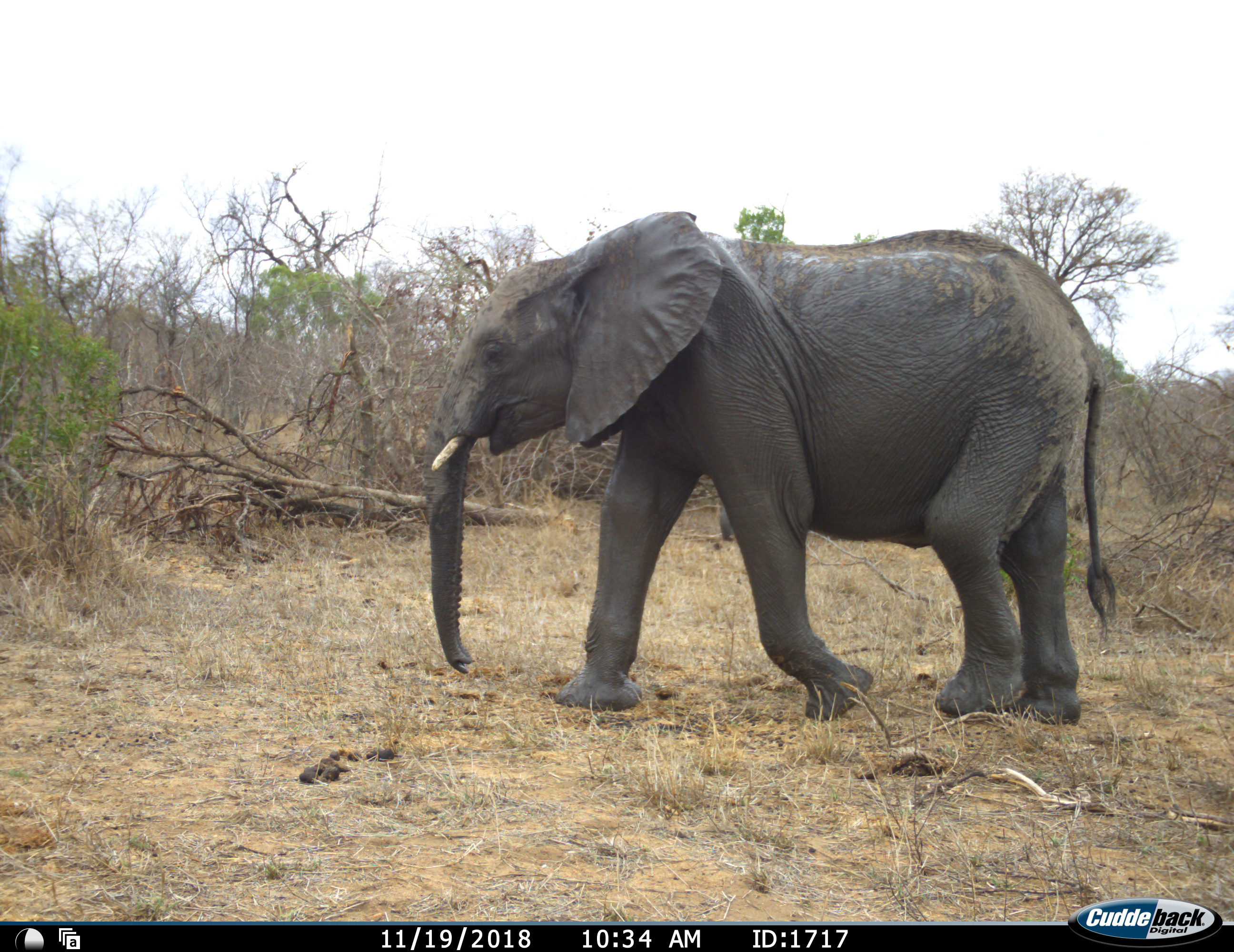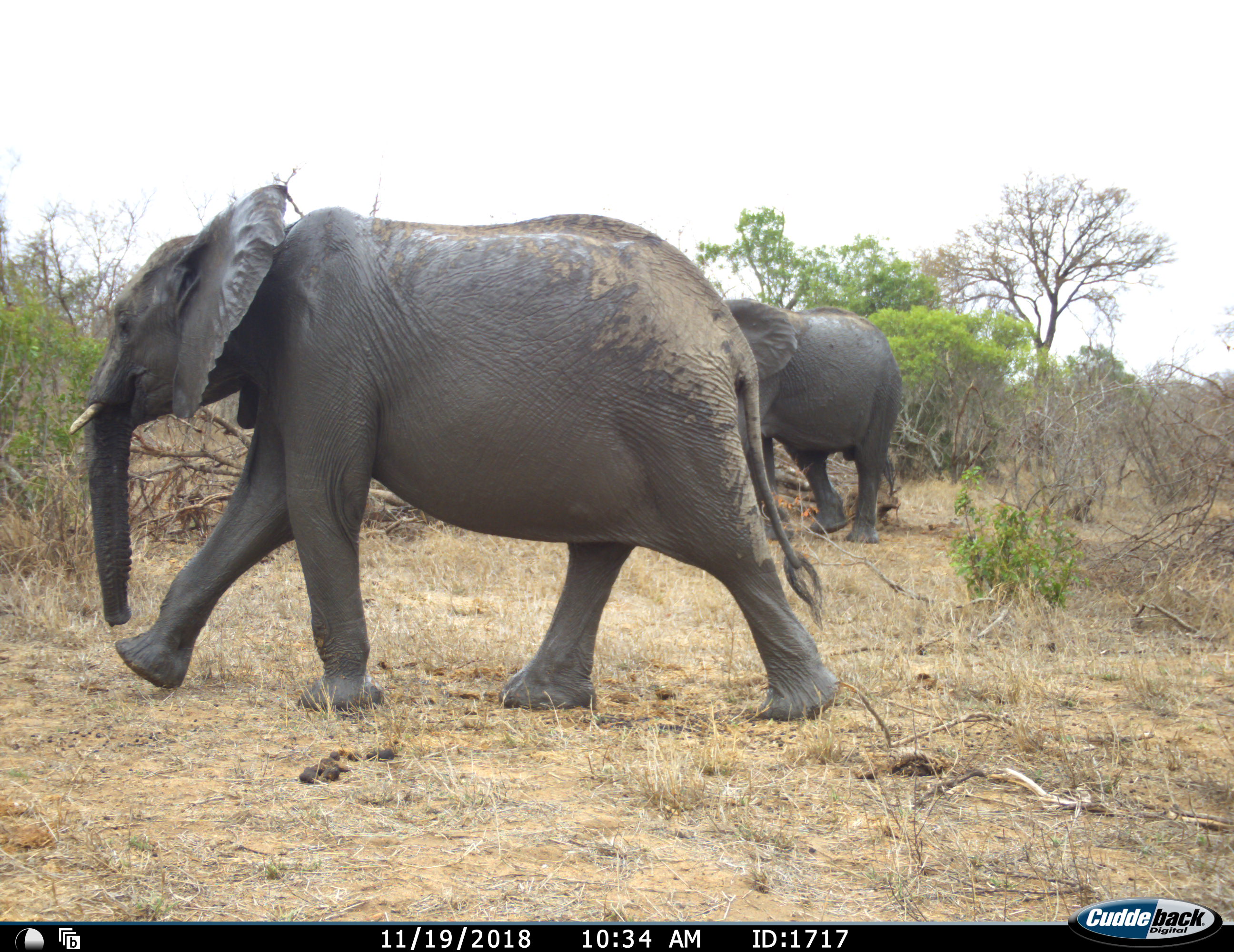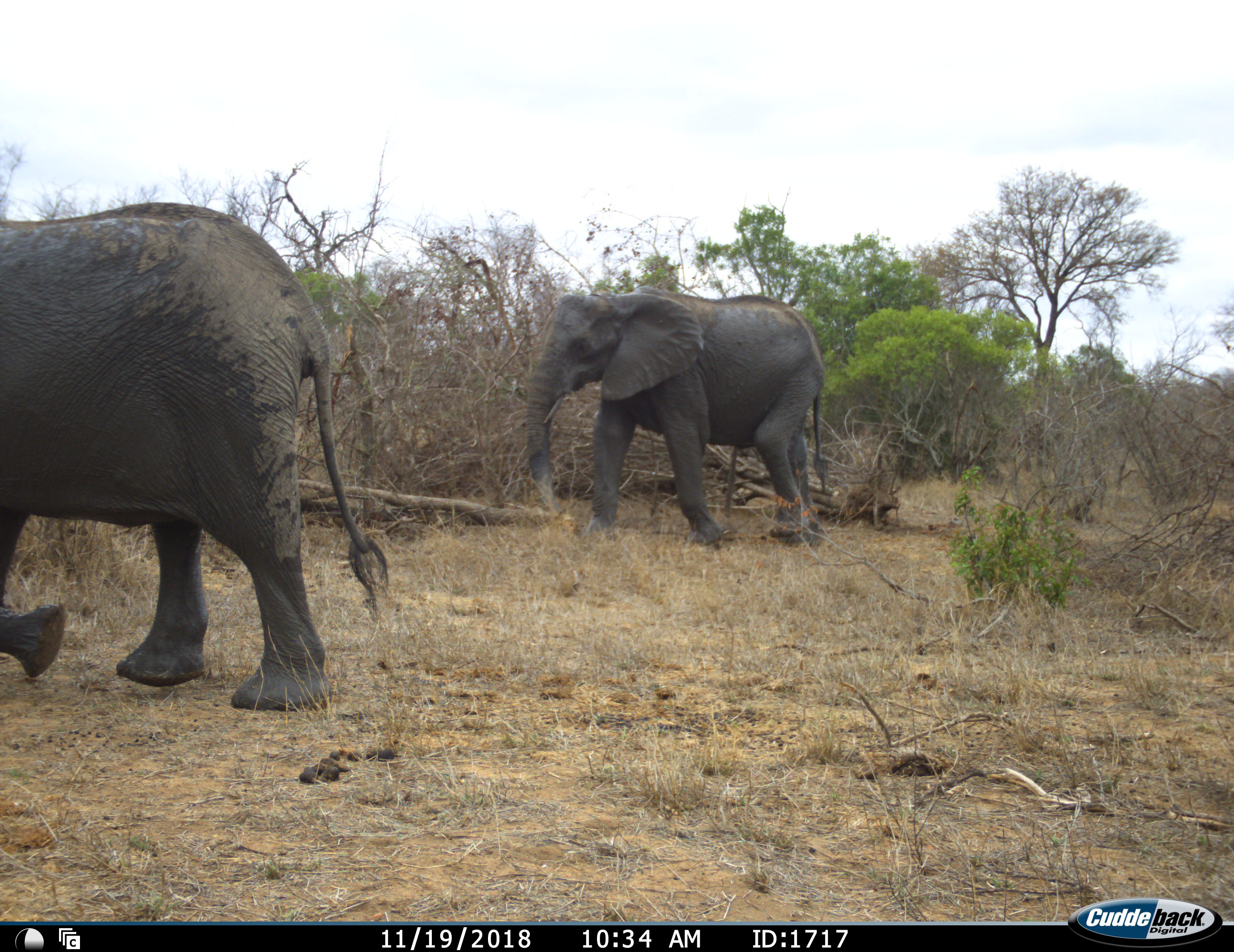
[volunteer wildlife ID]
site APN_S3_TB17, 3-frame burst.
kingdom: Animalia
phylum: Chordata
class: Mammalia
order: Proboscidea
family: Elephantidae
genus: Loxodonta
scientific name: Loxodonta africana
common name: african bush elephant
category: elephant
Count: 2.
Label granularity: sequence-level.